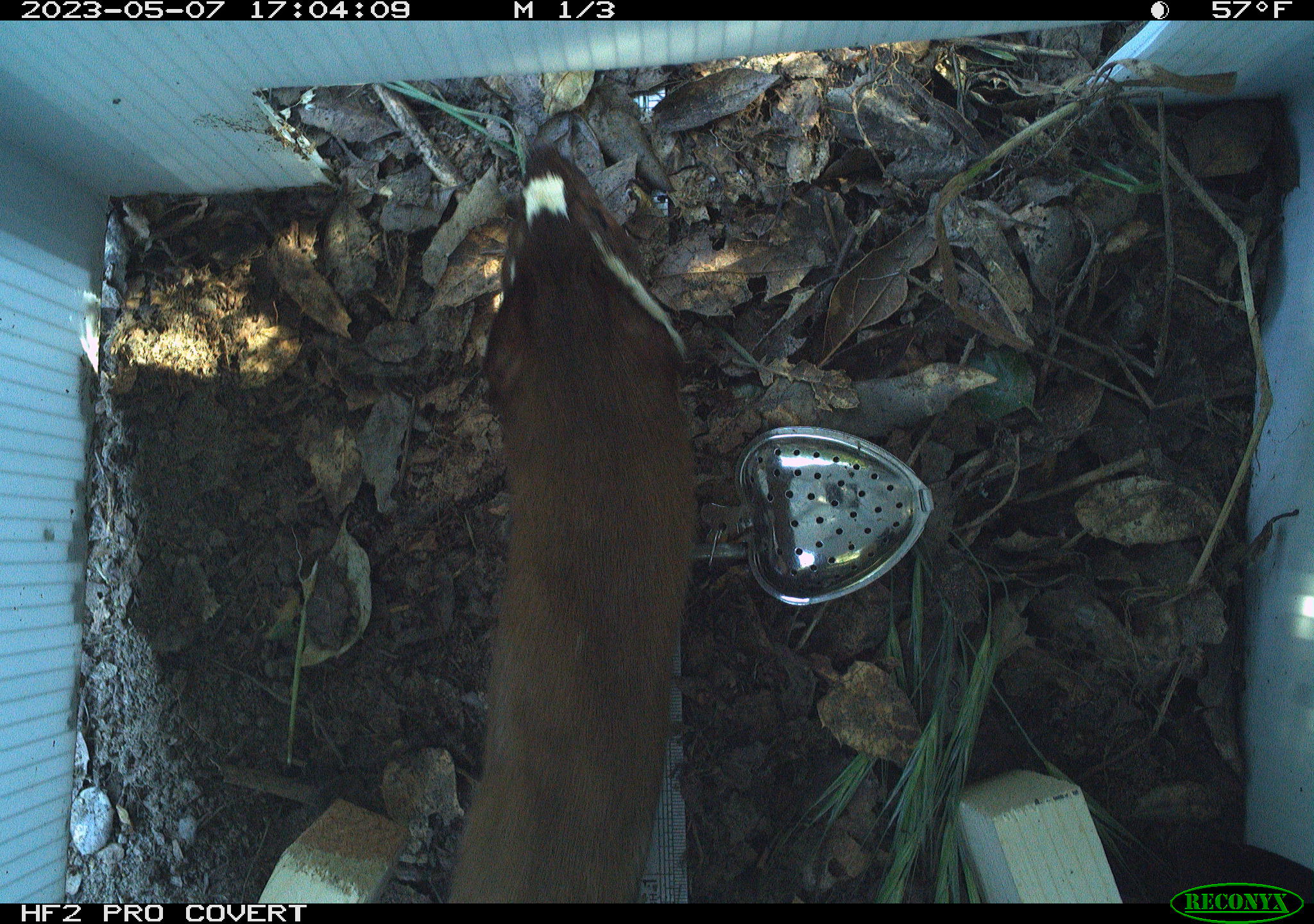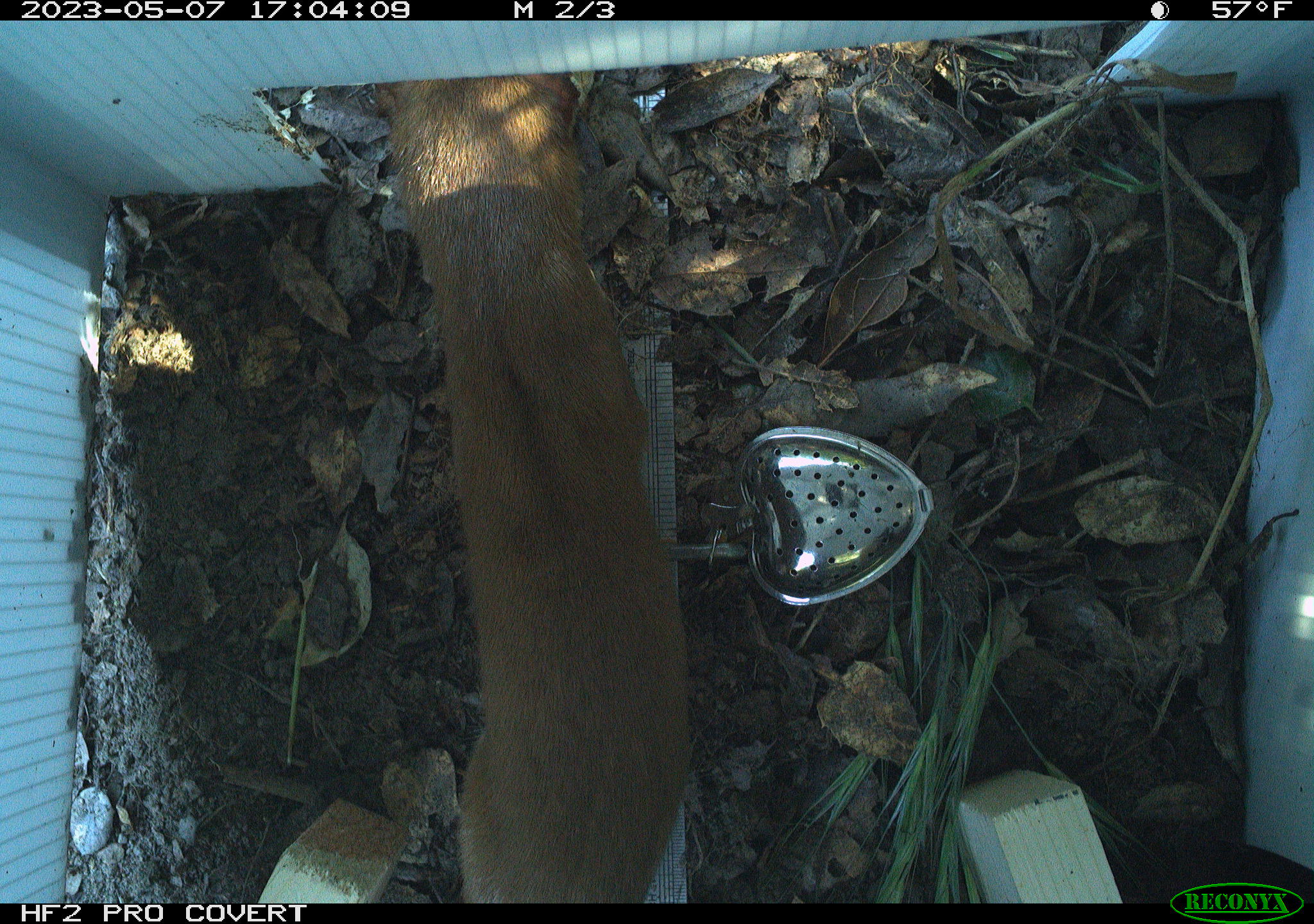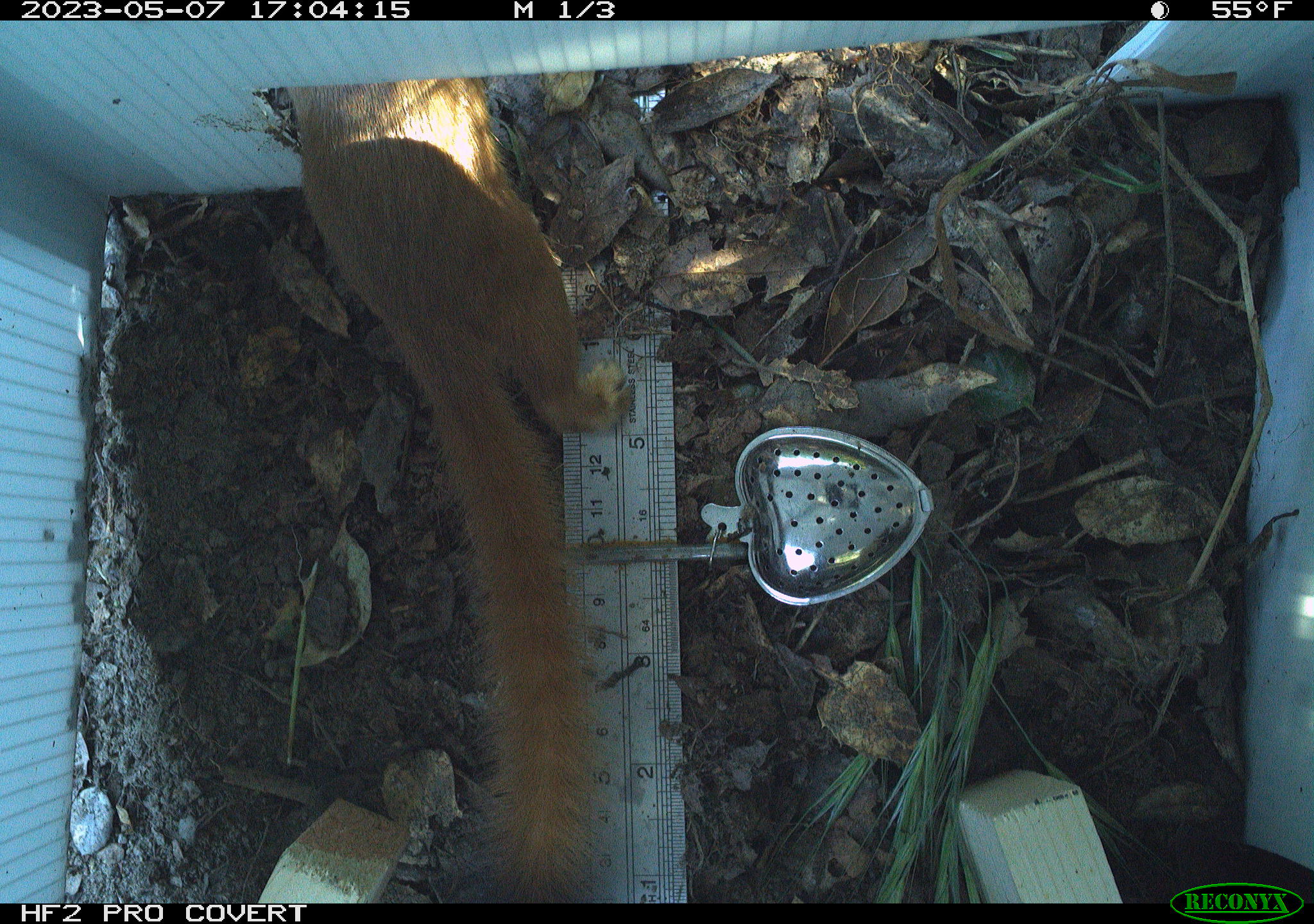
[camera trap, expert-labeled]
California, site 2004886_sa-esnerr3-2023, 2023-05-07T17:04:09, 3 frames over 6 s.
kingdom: Animalia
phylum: Chordata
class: Mammalia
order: Carnivora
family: Mustelidae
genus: Neogale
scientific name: Neogale frenata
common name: long-tailed weasel